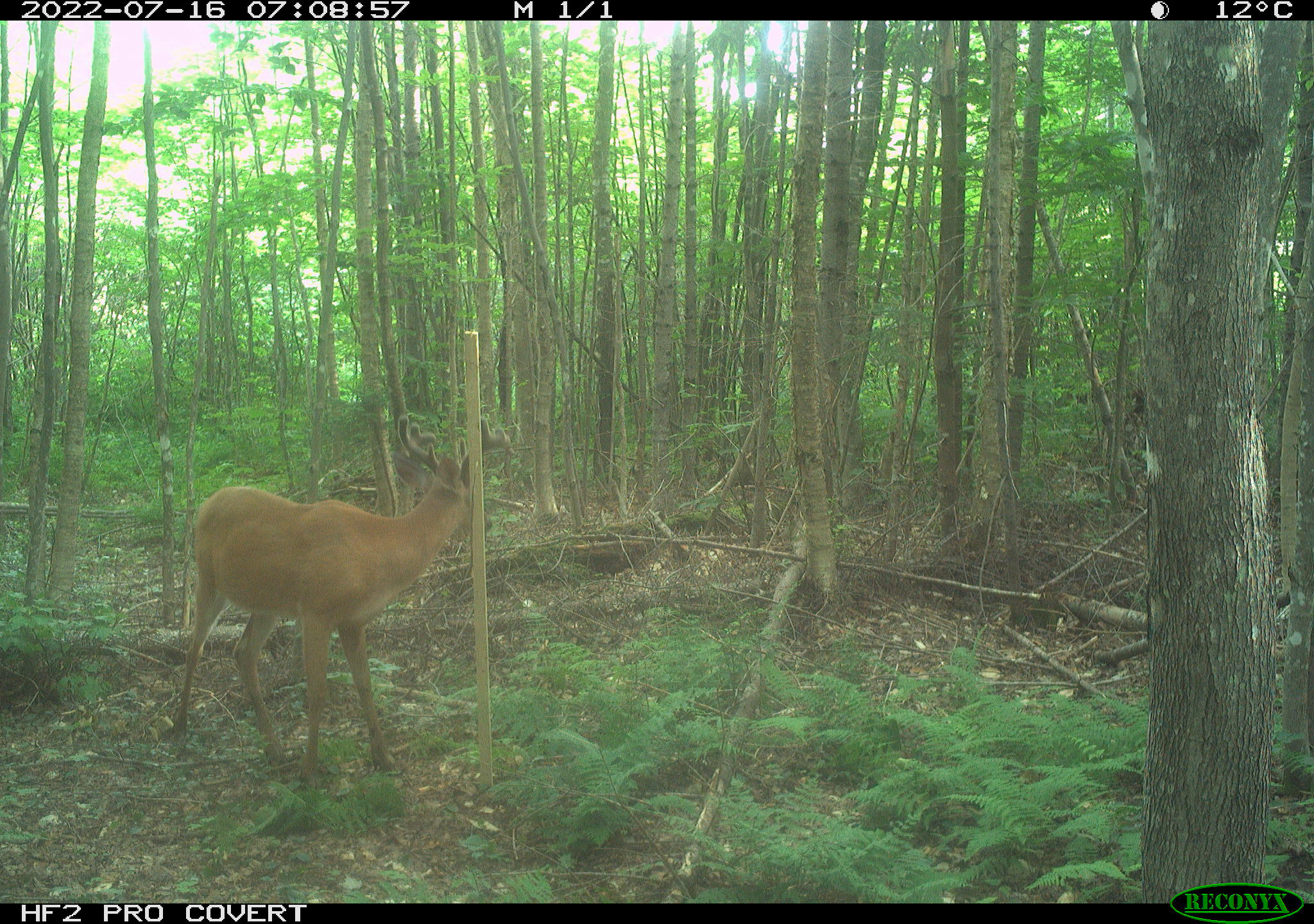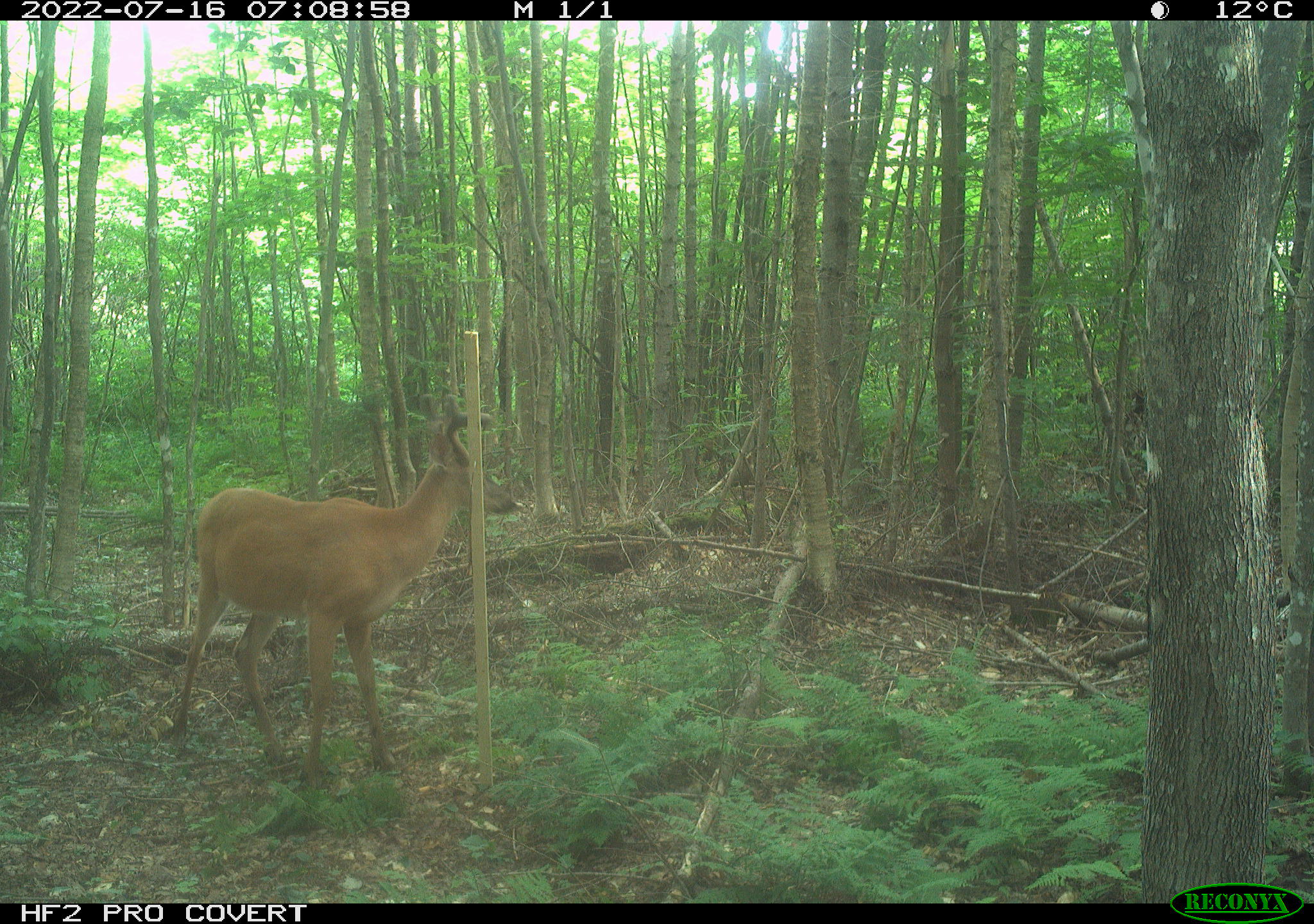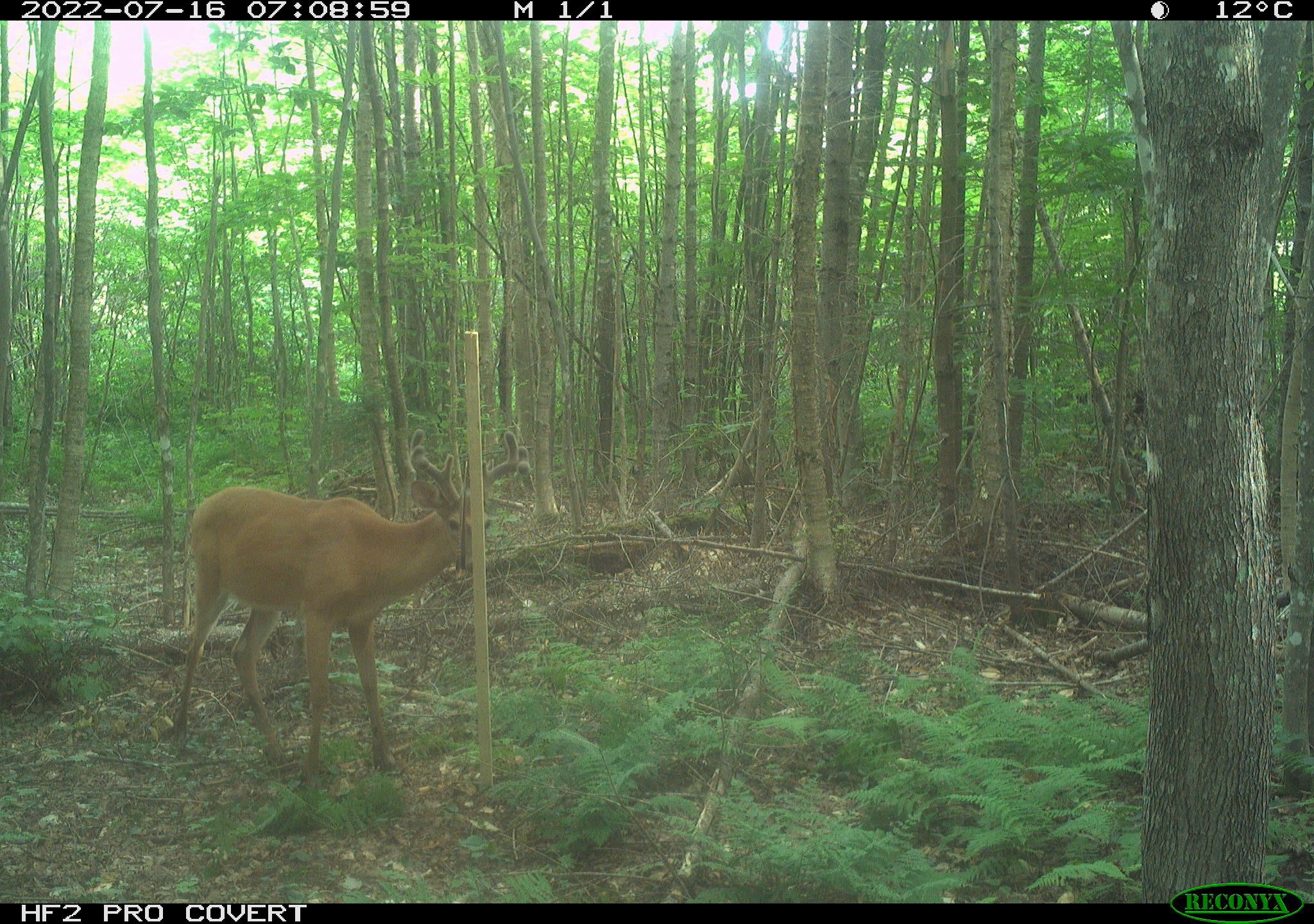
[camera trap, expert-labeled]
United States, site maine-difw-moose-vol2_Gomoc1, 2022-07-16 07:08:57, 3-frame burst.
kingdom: Animalia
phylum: Chordata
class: Mammalia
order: Artiodactyla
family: Cervidae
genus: Odocoileus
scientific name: Odocoileus virginianus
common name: white-tailed deer